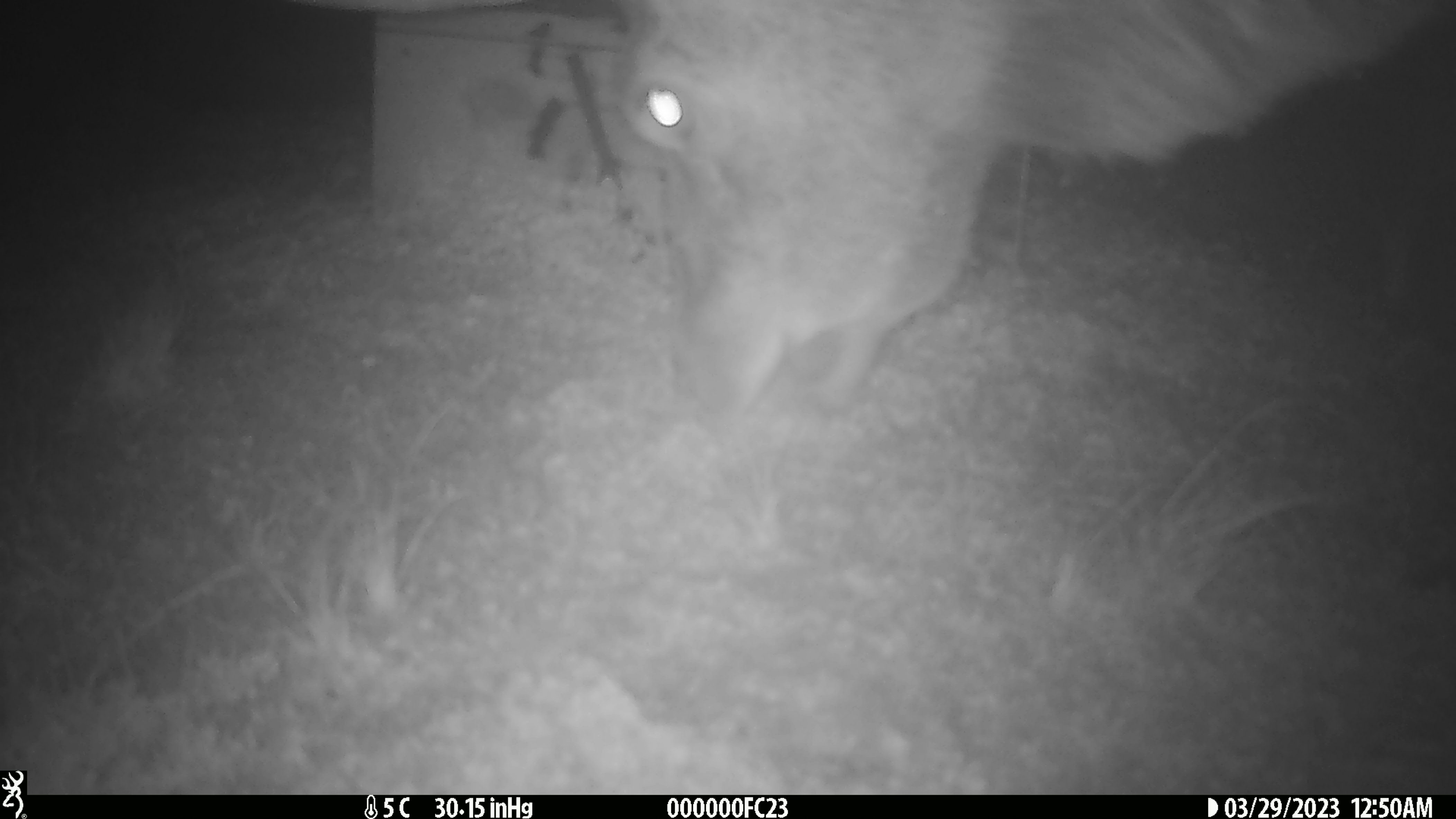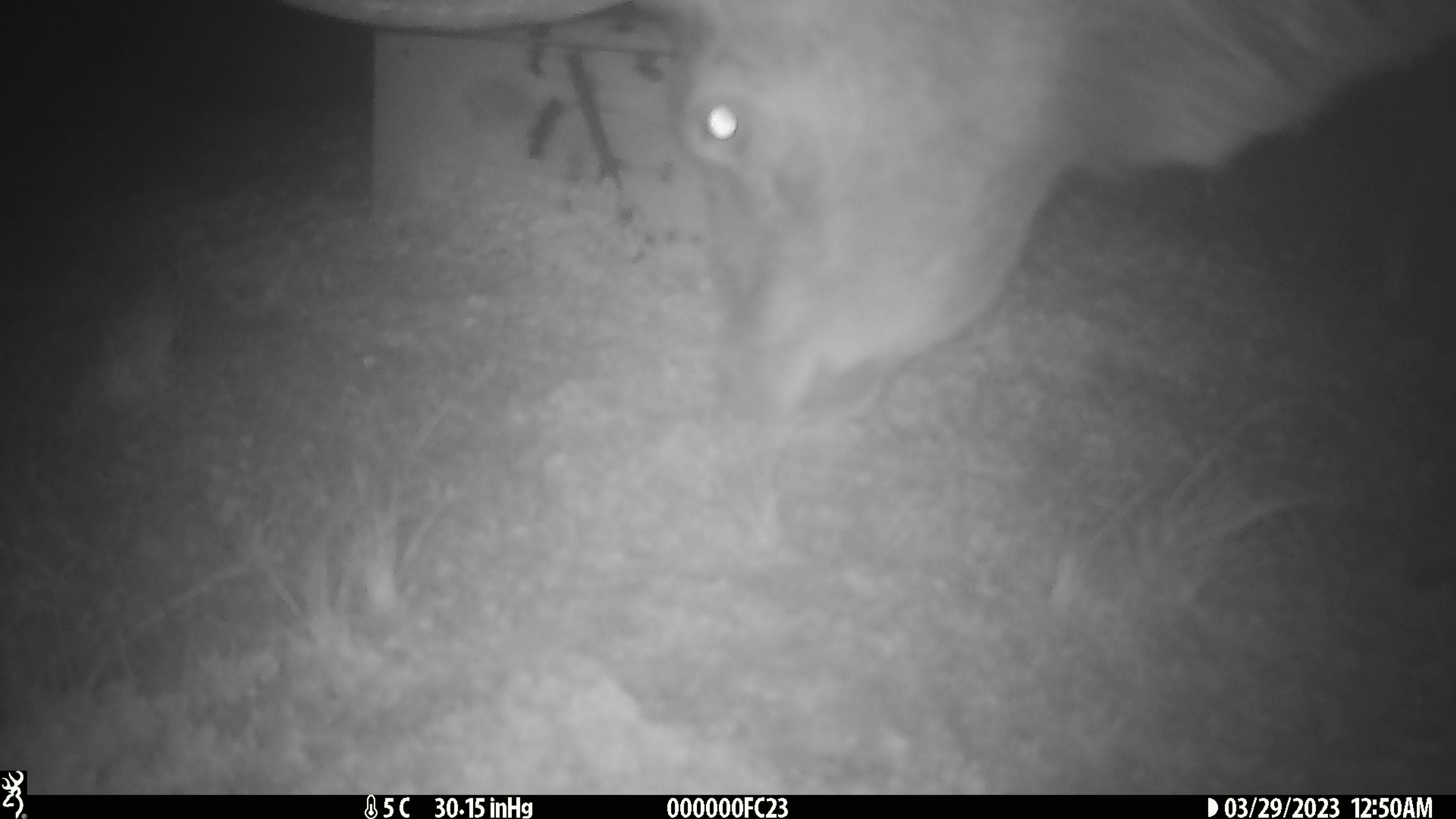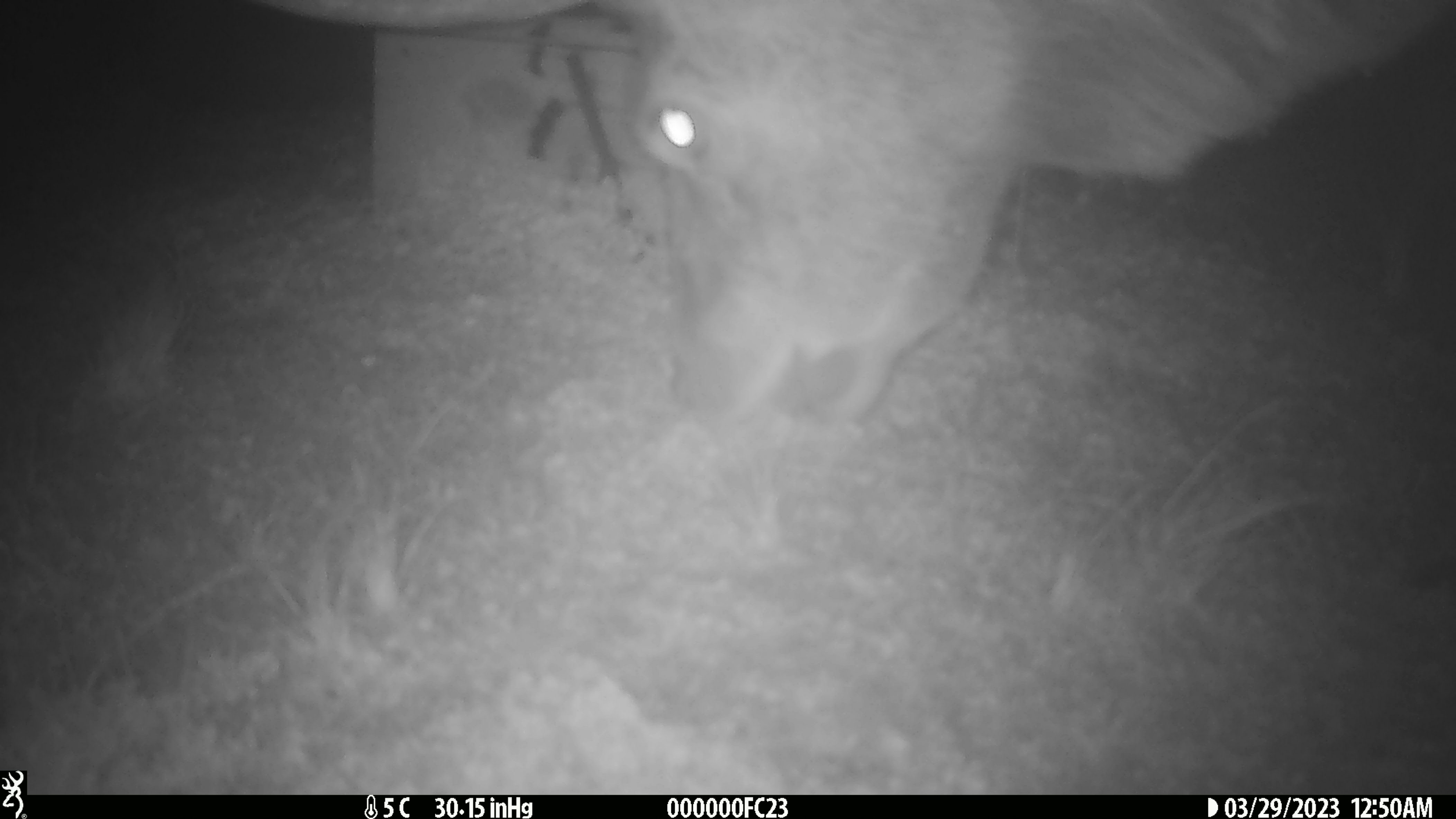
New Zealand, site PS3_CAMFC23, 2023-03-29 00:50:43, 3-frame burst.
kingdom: Animalia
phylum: Chordata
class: Mammalia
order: Artiodactyla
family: Cervidae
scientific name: Cervidae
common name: deer